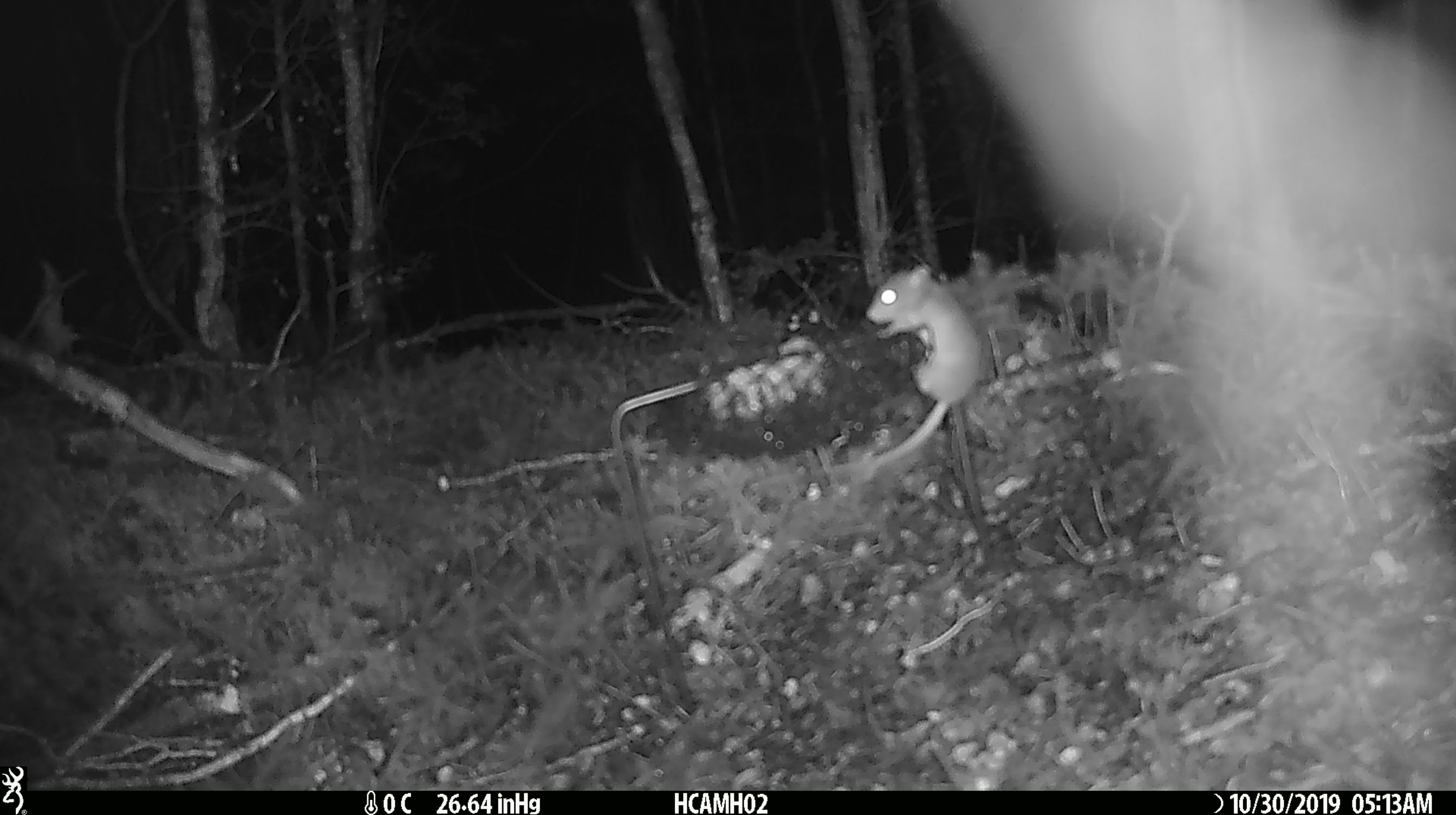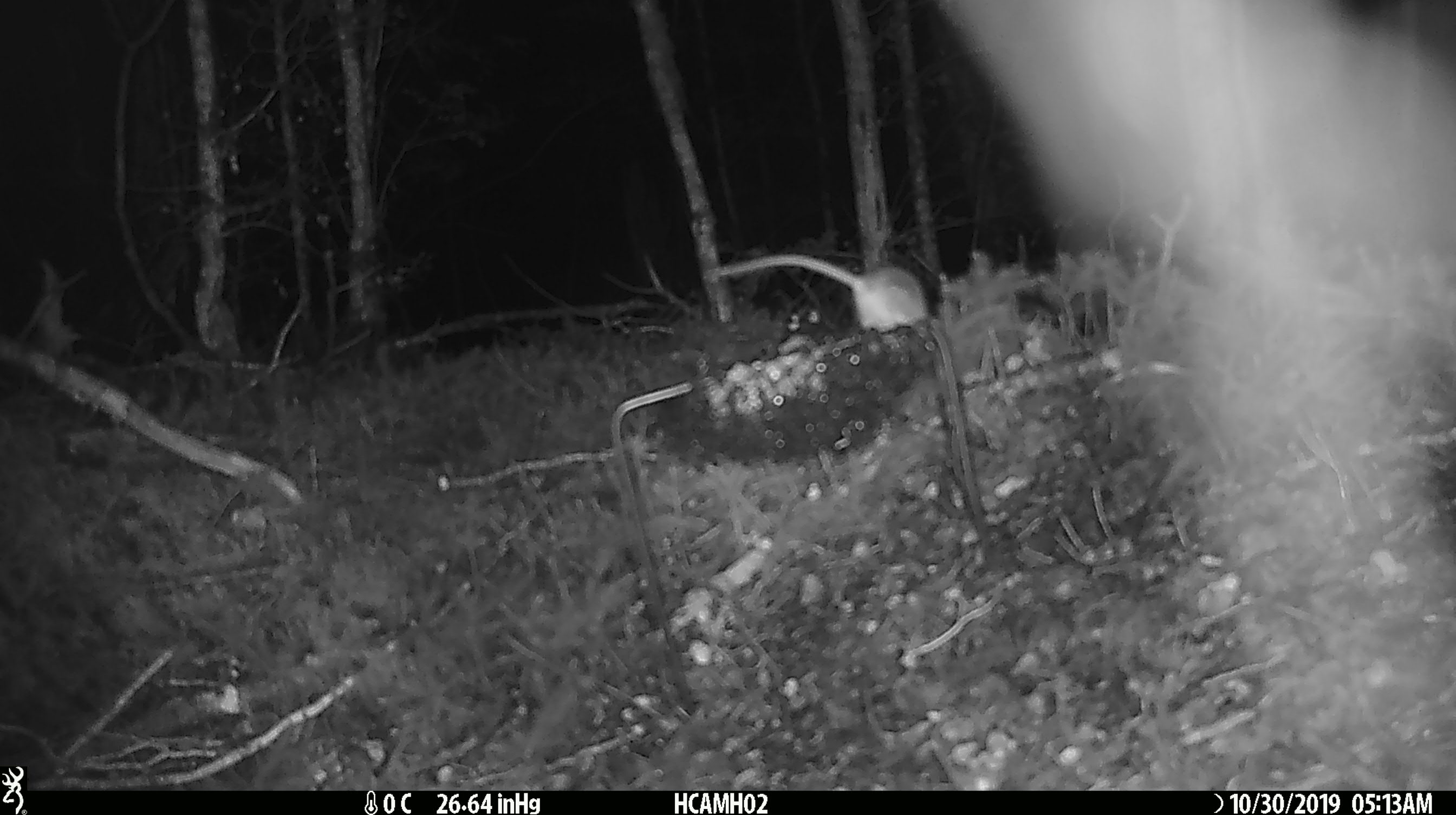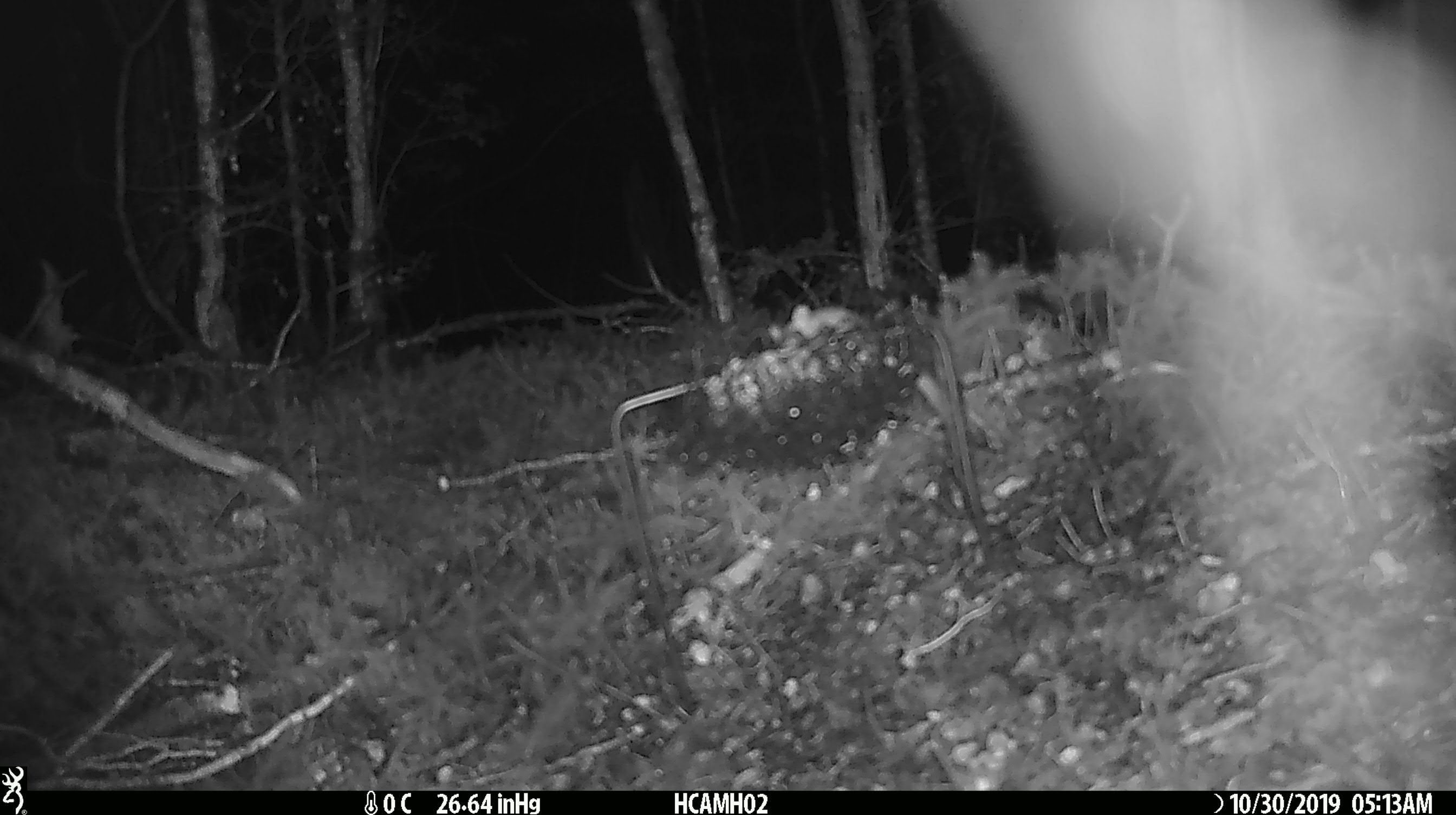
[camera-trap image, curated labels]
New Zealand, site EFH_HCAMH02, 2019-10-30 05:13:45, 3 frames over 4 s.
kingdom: Animalia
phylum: Chordata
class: Mammalia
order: Rodentia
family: Muridae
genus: Mus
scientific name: Mus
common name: mouse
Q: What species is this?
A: Mouse (Mus).